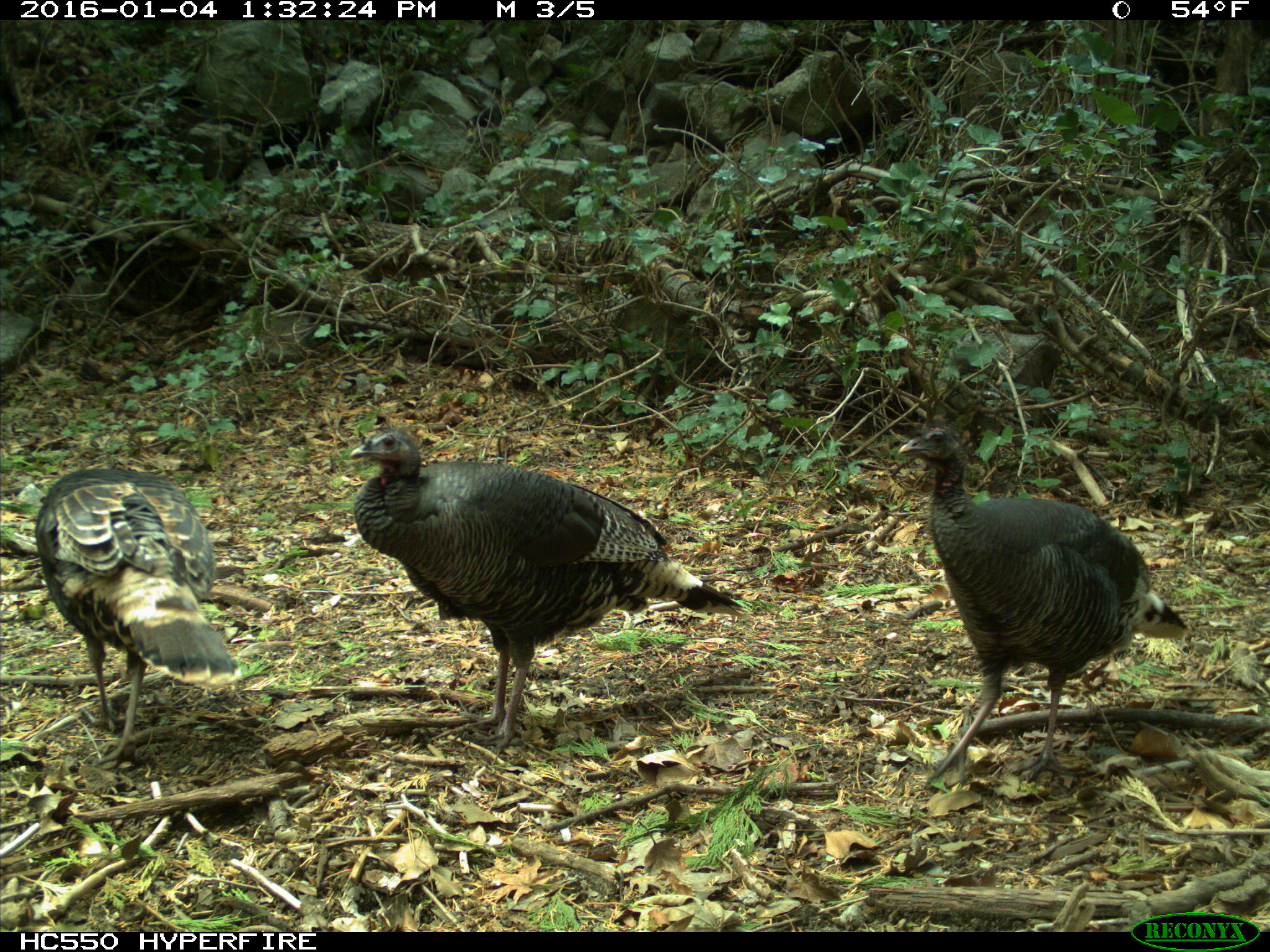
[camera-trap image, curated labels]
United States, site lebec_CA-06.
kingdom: Animalia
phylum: Chordata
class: Aves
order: Galliformes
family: Phasianidae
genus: Meleagris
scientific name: Meleagris gallopavo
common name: wild turkey